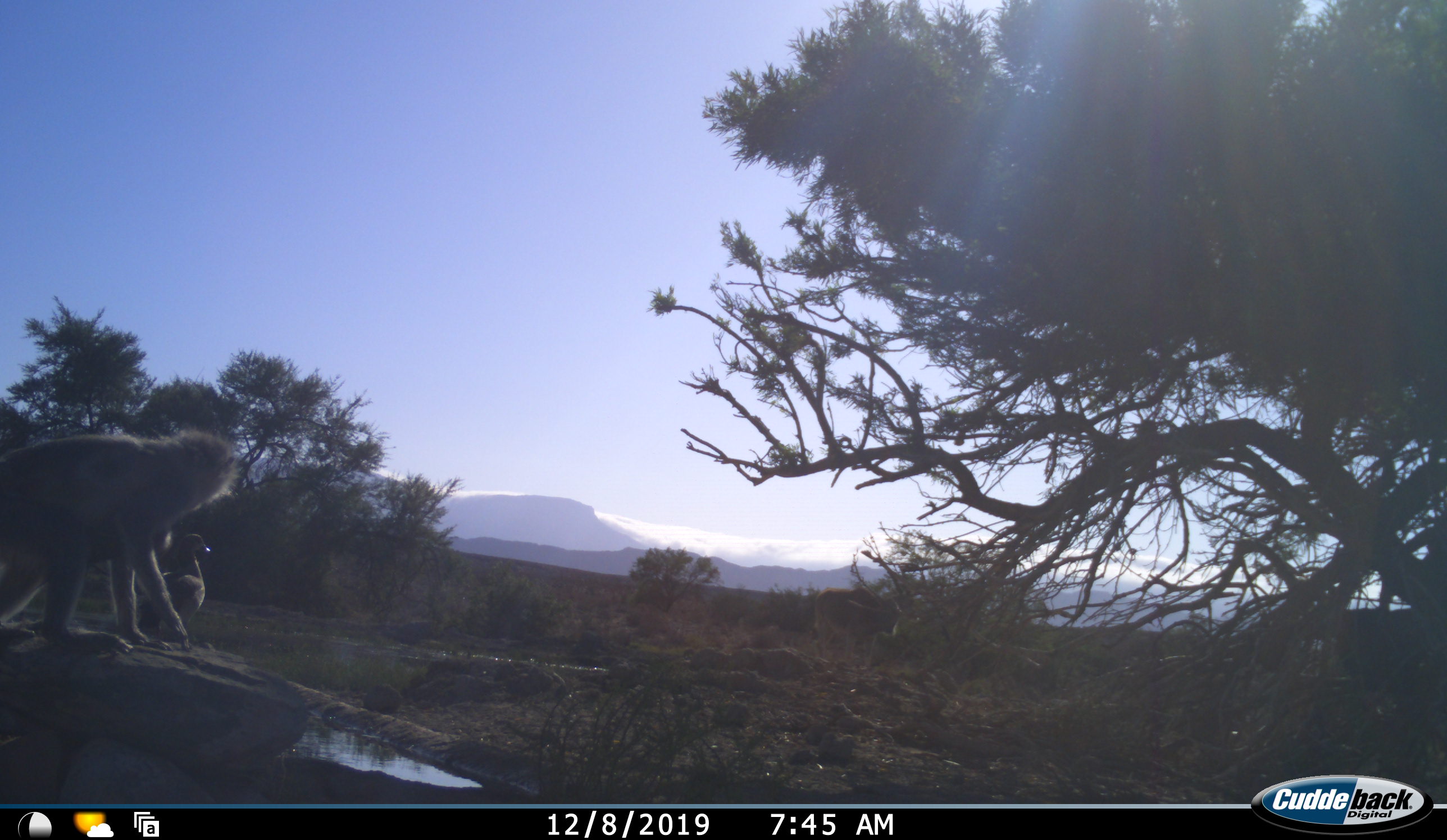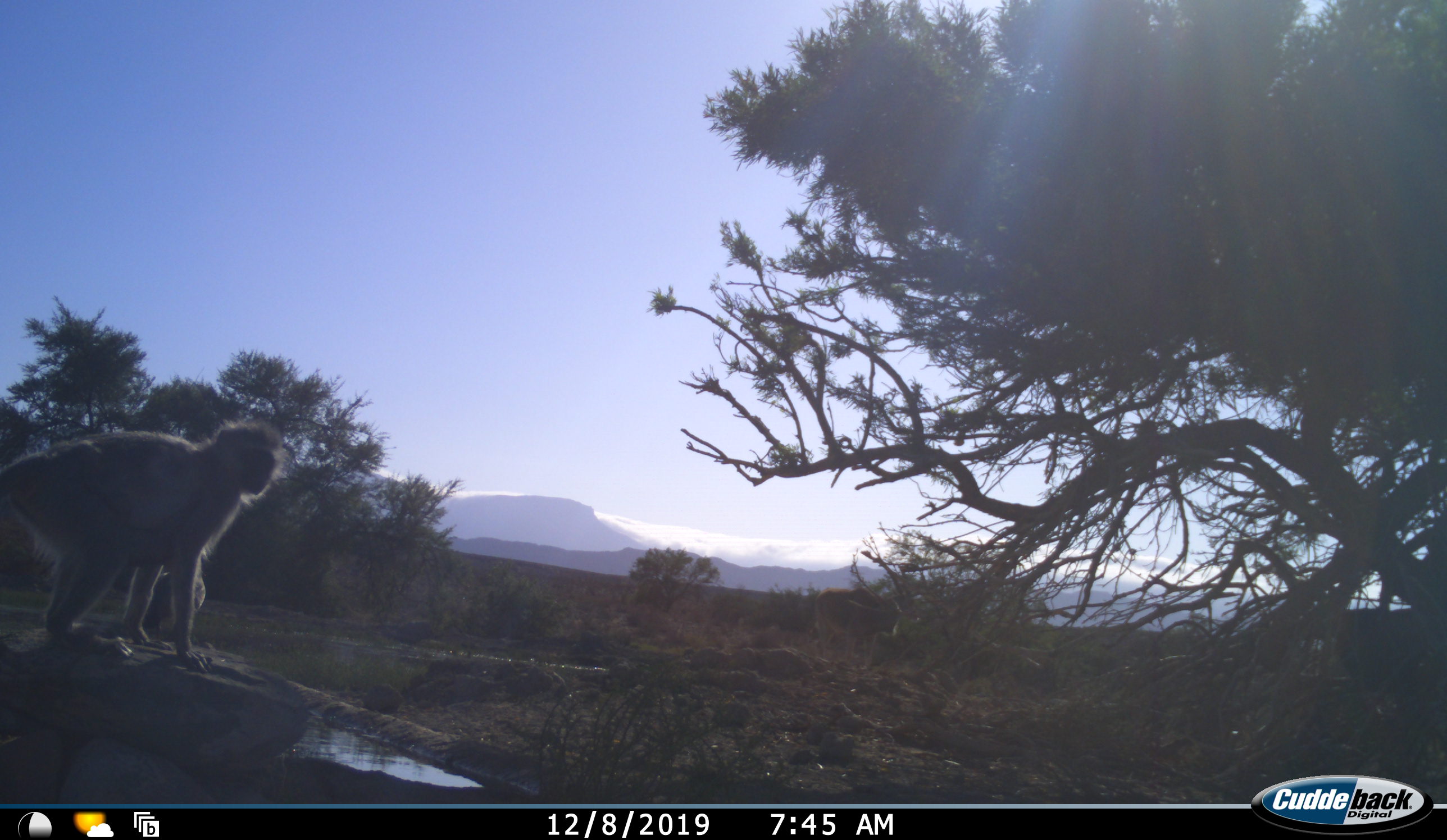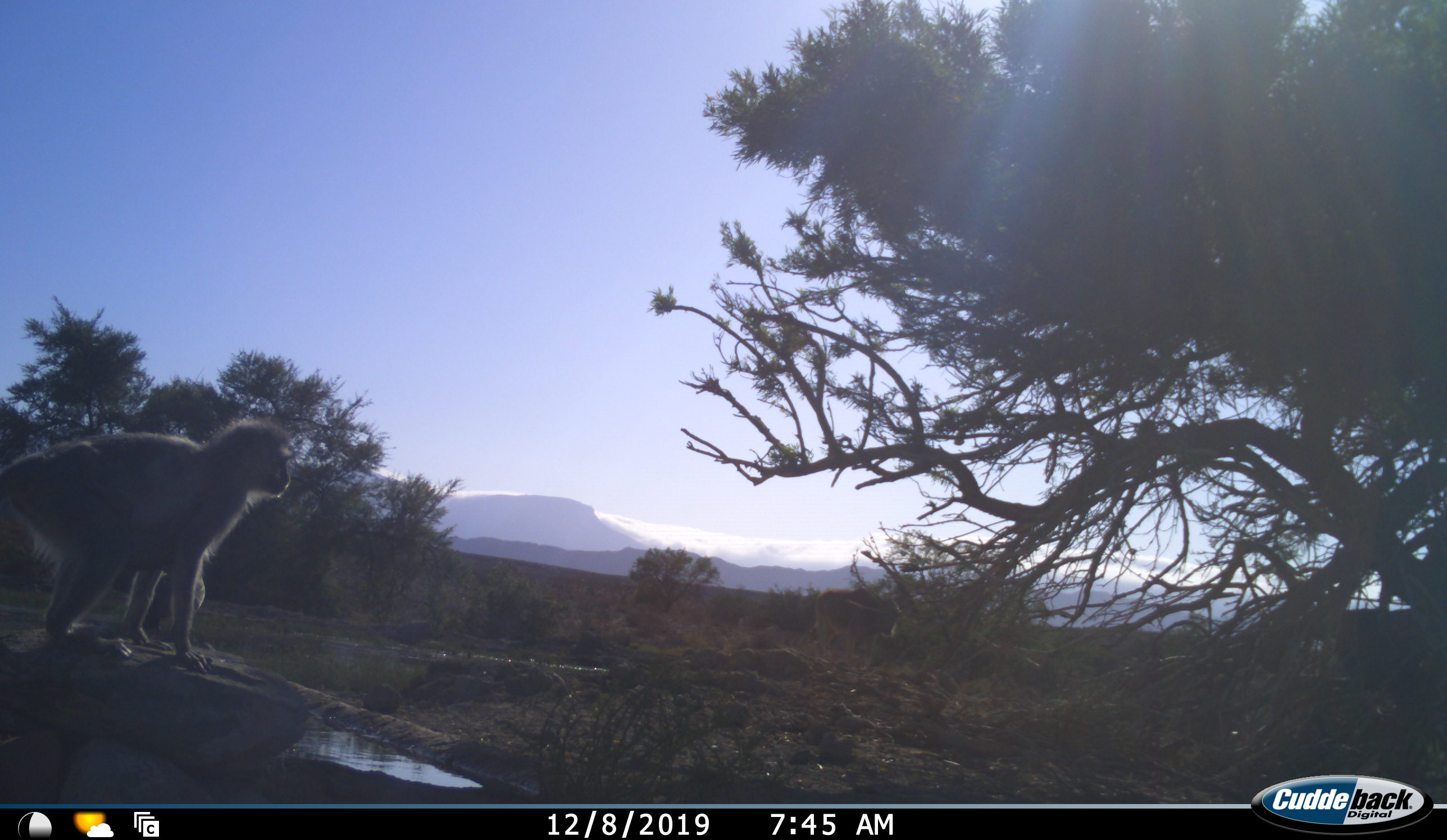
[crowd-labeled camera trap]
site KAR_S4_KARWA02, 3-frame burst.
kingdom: Animalia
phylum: Chordata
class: Aves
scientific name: Aves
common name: bird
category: birdother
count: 1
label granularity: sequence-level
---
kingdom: Animalia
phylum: Chordata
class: Mammalia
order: Primates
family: Cercopithecidae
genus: Chlorocebus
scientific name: Chlorocebus pygerythrus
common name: vervet monkey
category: monkeyvervet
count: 1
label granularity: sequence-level